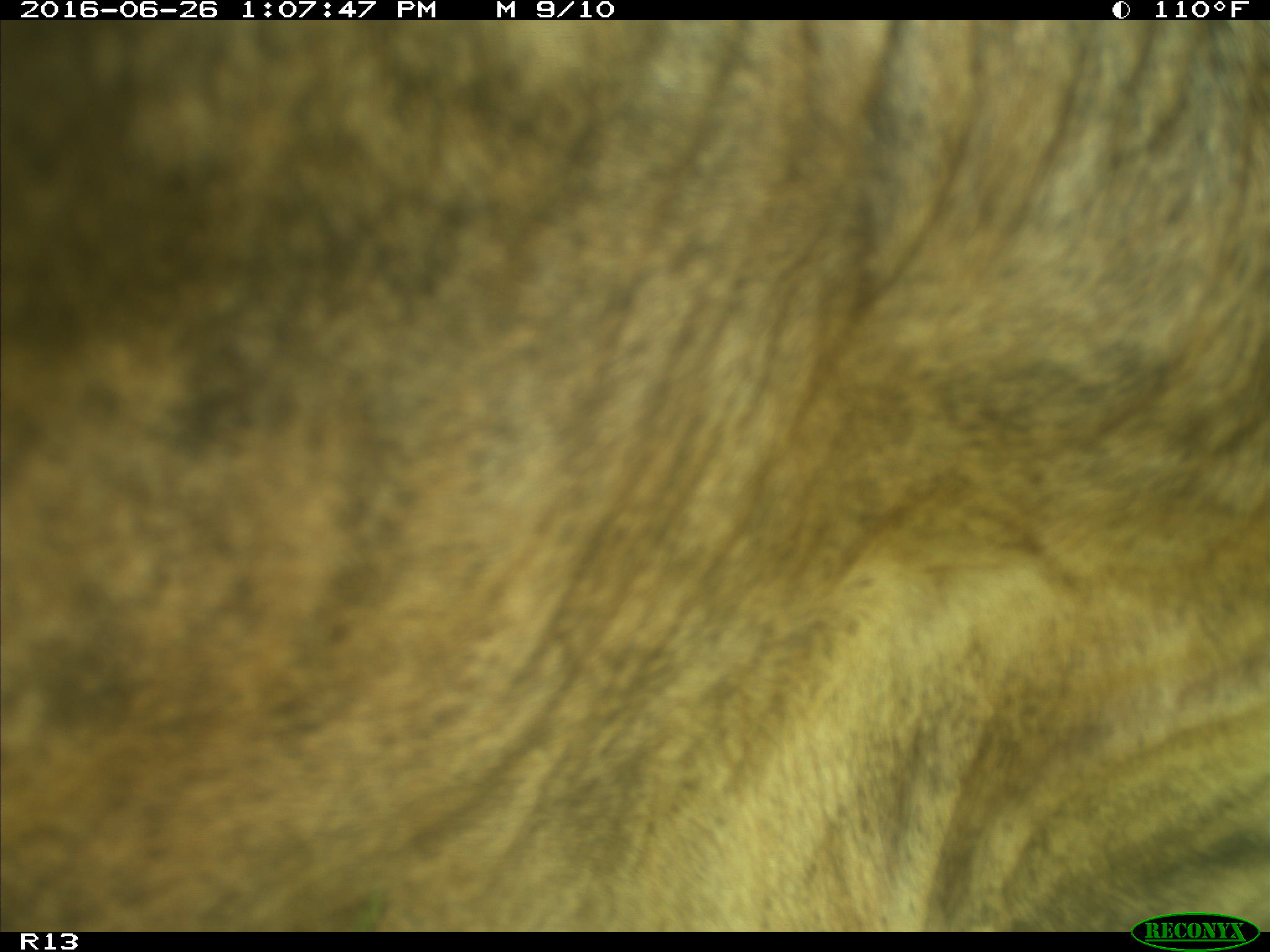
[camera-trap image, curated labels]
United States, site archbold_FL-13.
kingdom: Animalia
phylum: Chordata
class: Mammalia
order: Artiodactyla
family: Bovidae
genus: Bos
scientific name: Bos taurus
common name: domestic cow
Bos taurus (domestic cow).